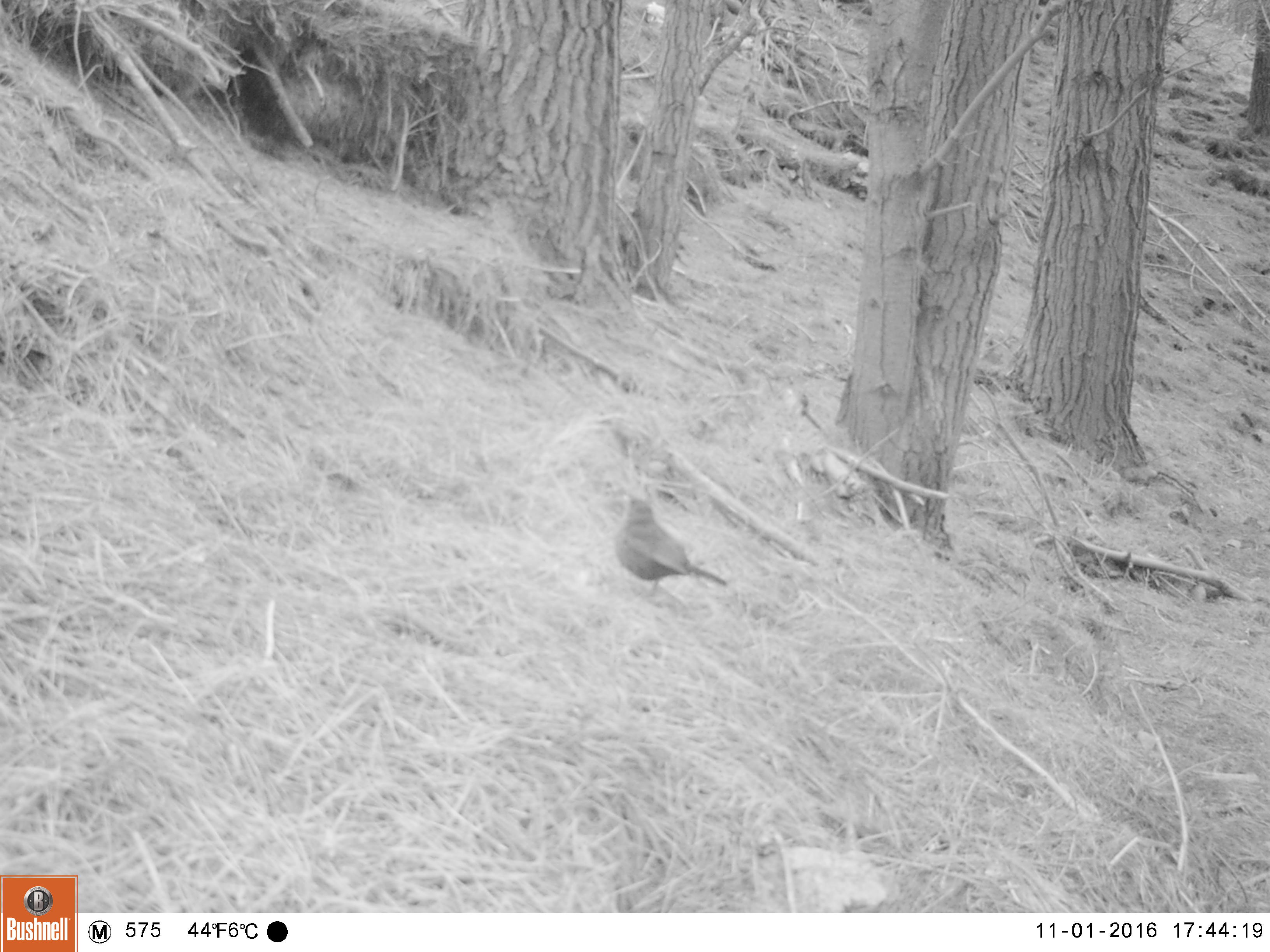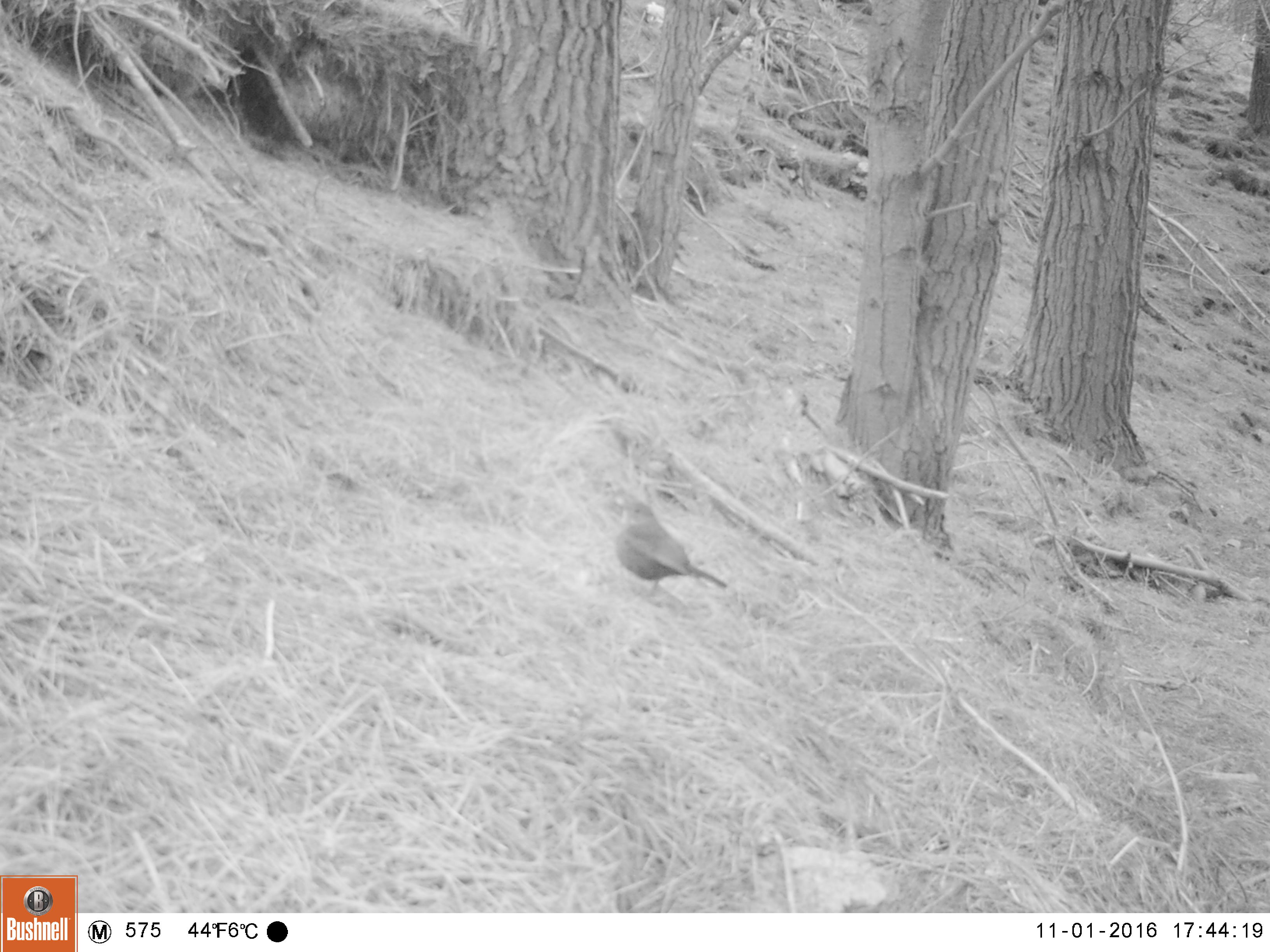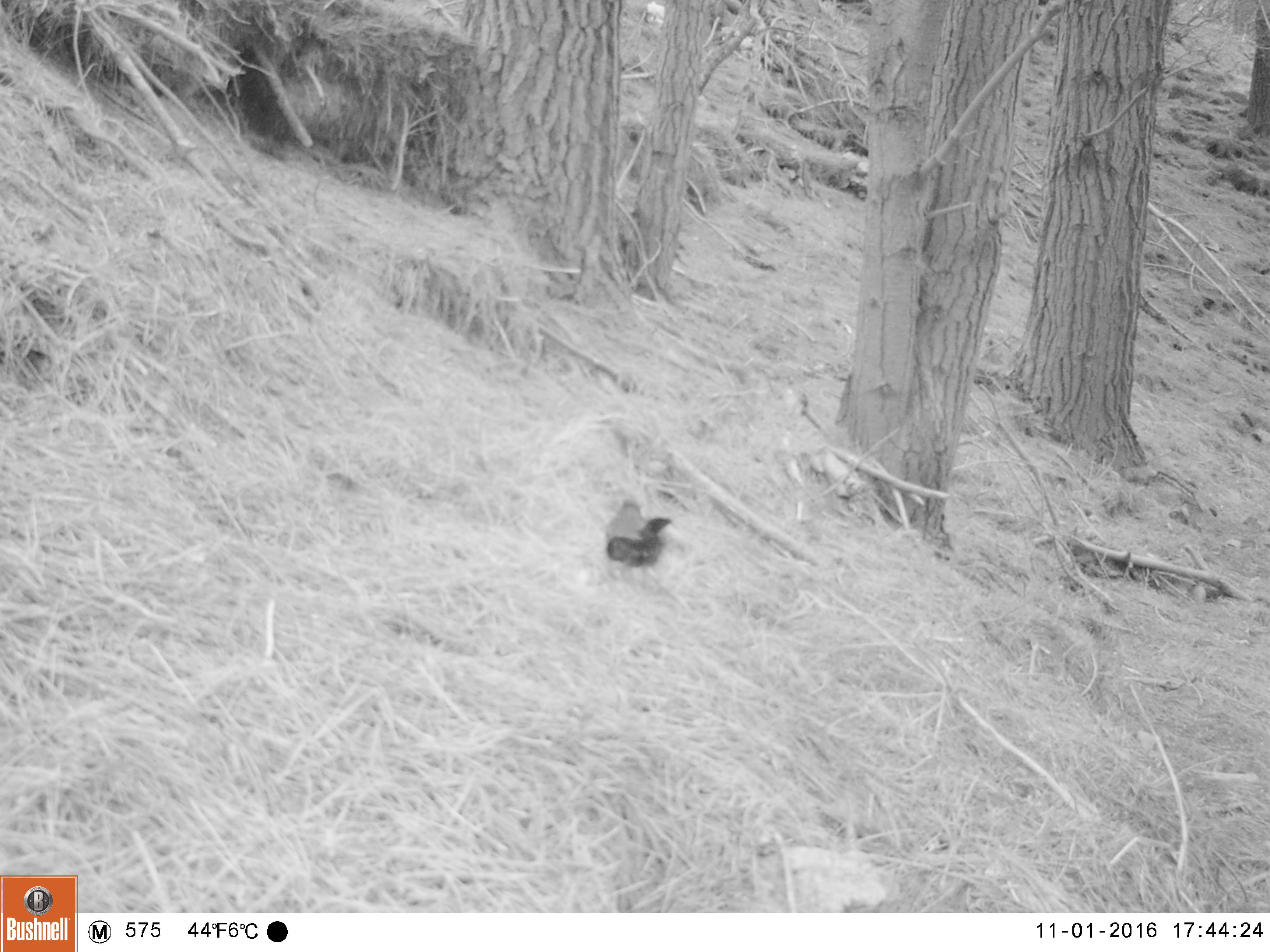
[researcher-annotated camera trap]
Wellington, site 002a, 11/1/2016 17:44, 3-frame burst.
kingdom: Animalia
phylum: Chordata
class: Aves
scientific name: Aves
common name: bird